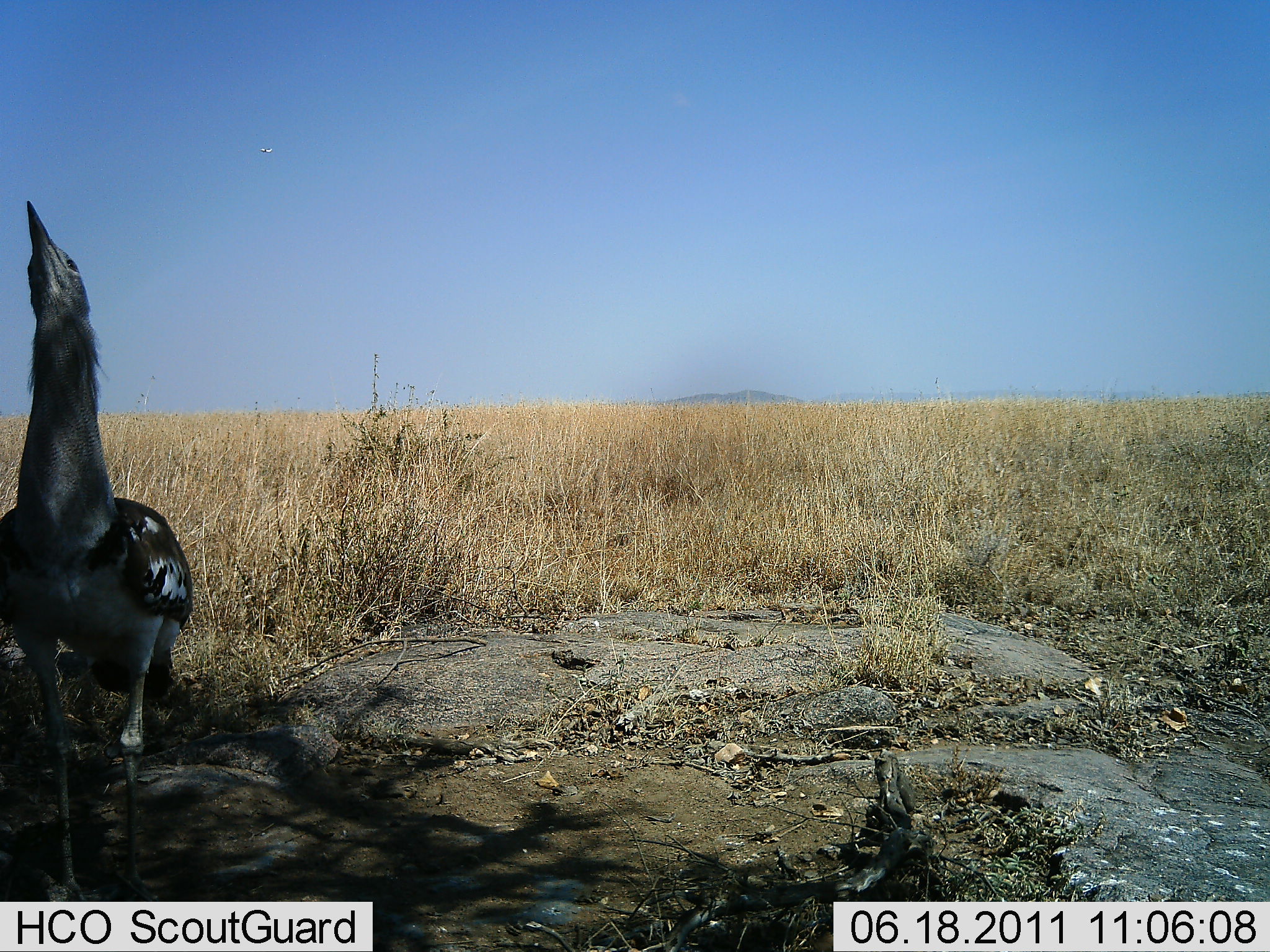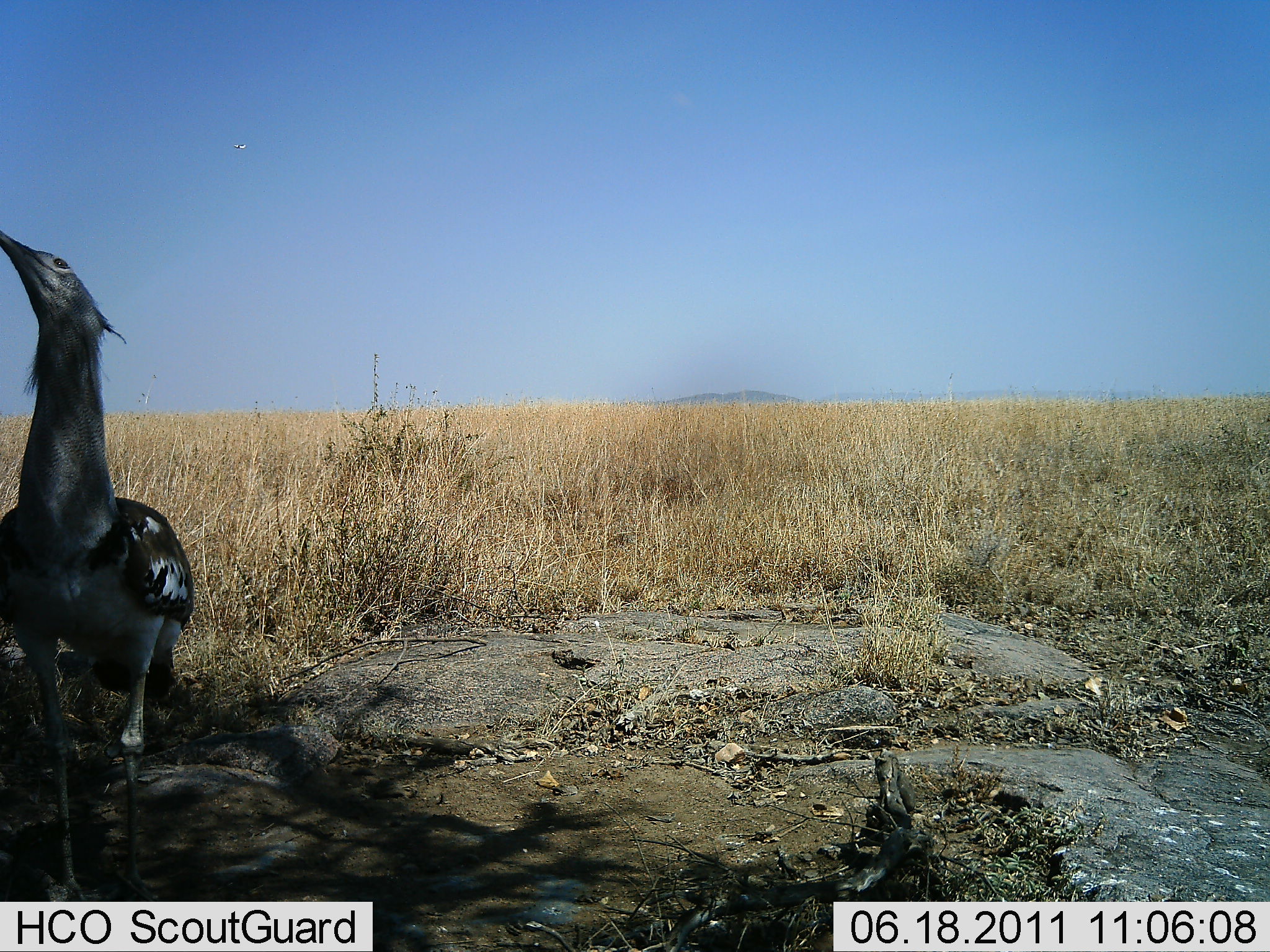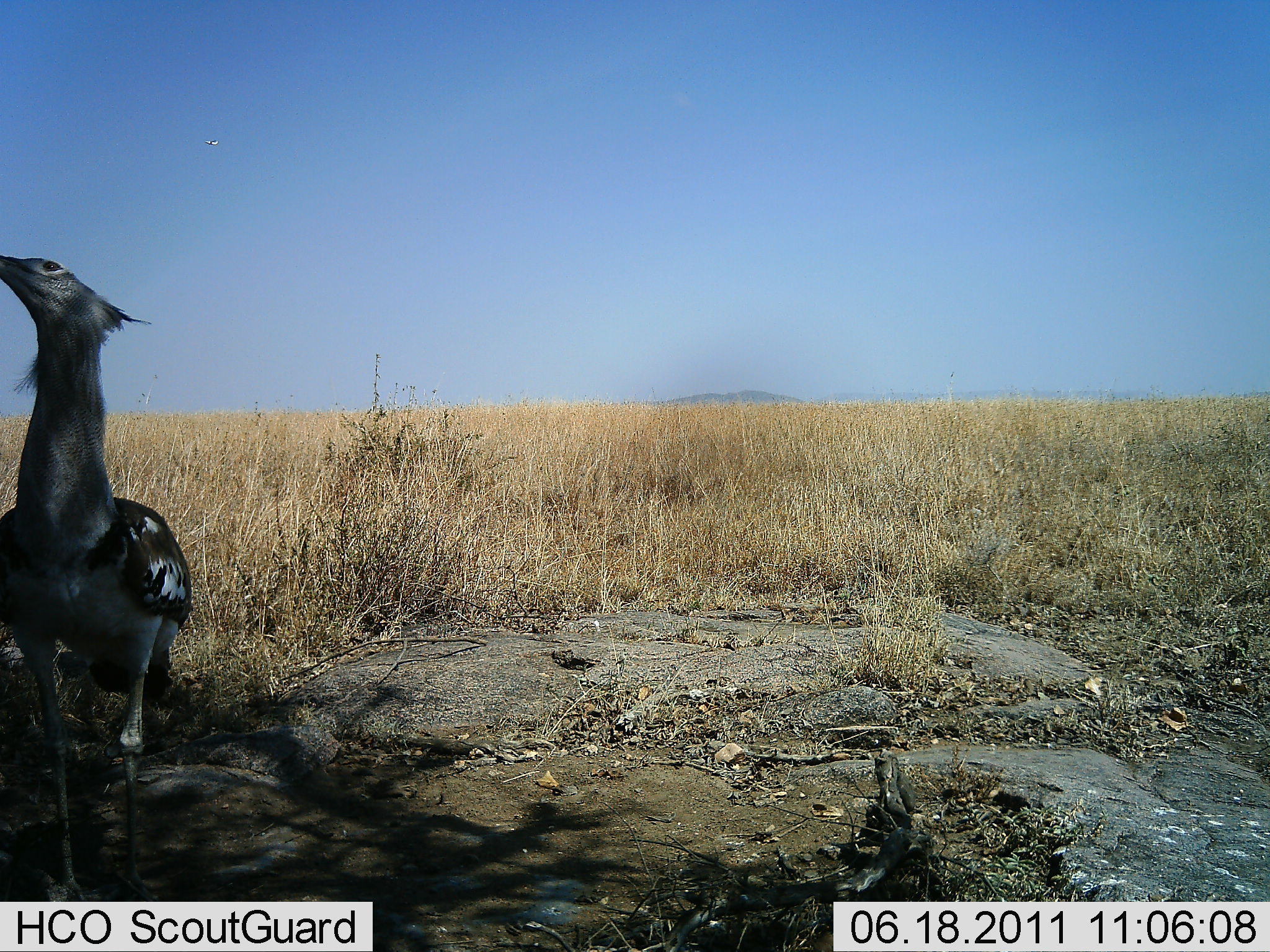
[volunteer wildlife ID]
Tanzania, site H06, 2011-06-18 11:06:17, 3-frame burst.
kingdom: Animalia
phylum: Chordata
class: Aves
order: Otidiformes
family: Otididae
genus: Ardeotis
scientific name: Ardeotis kori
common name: kori bustard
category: koribustard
Koribustard (kori bustard) (Ardeotis kori), count 1. Behavior (volunteer vote fractions): standing 92%, resting 0%, moving 8%, interacting 0%. Young present (vote fraction): 0%. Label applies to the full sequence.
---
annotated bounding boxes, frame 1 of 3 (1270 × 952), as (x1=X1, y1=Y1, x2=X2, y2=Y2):
animal: (x1=0, y1=201, x2=193, y2=901)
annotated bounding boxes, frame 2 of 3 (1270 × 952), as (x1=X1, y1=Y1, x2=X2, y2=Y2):
animal: (x1=0, y1=228, x2=196, y2=901)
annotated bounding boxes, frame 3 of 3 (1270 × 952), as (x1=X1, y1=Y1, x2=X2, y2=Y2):
animal: (x1=0, y1=253, x2=193, y2=902)